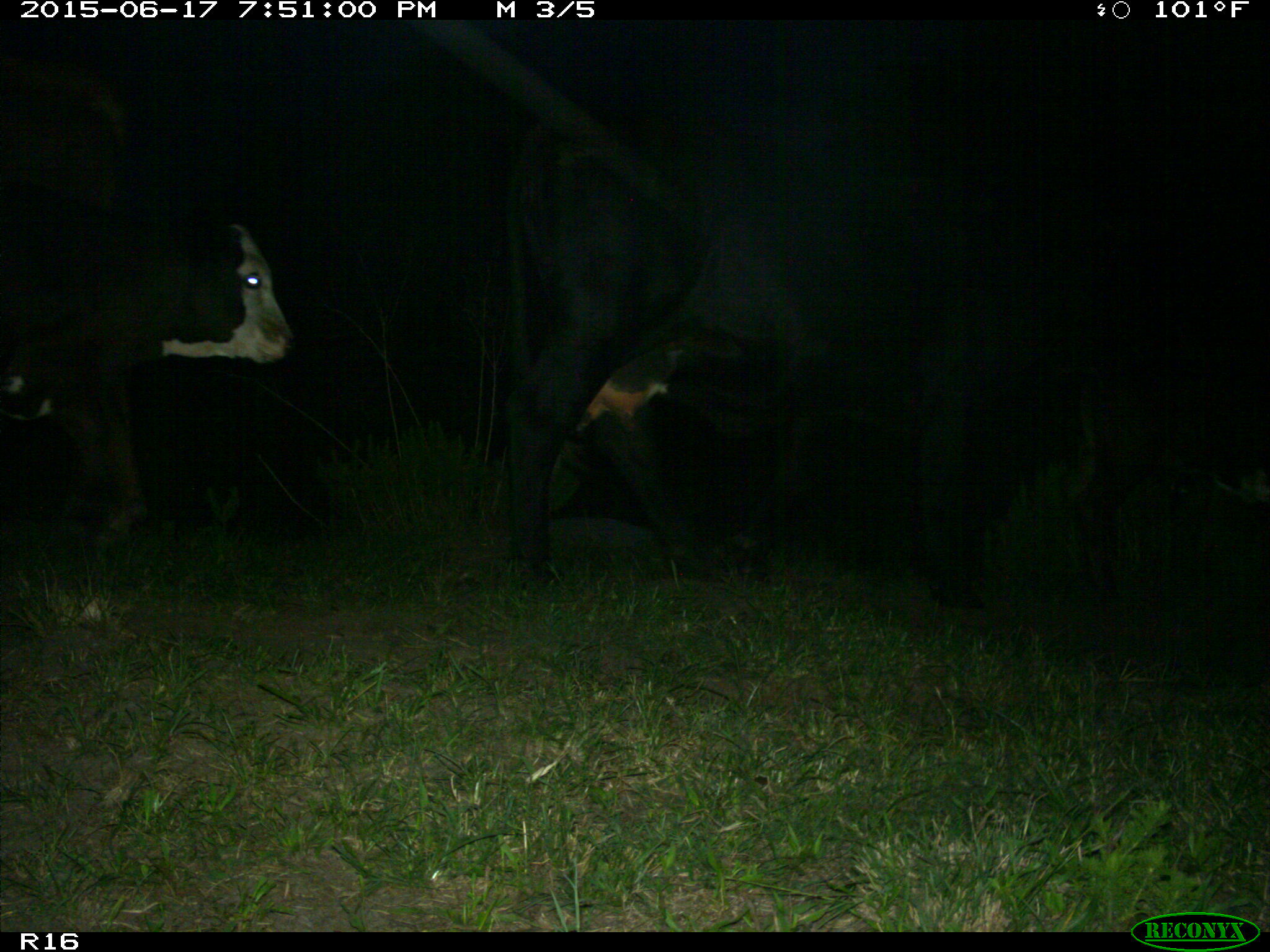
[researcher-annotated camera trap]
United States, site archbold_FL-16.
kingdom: Animalia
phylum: Chordata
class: Mammalia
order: Artiodactyla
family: Bovidae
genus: Bos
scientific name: Bos taurus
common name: domestic cow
Bos taurus (domestic cow).